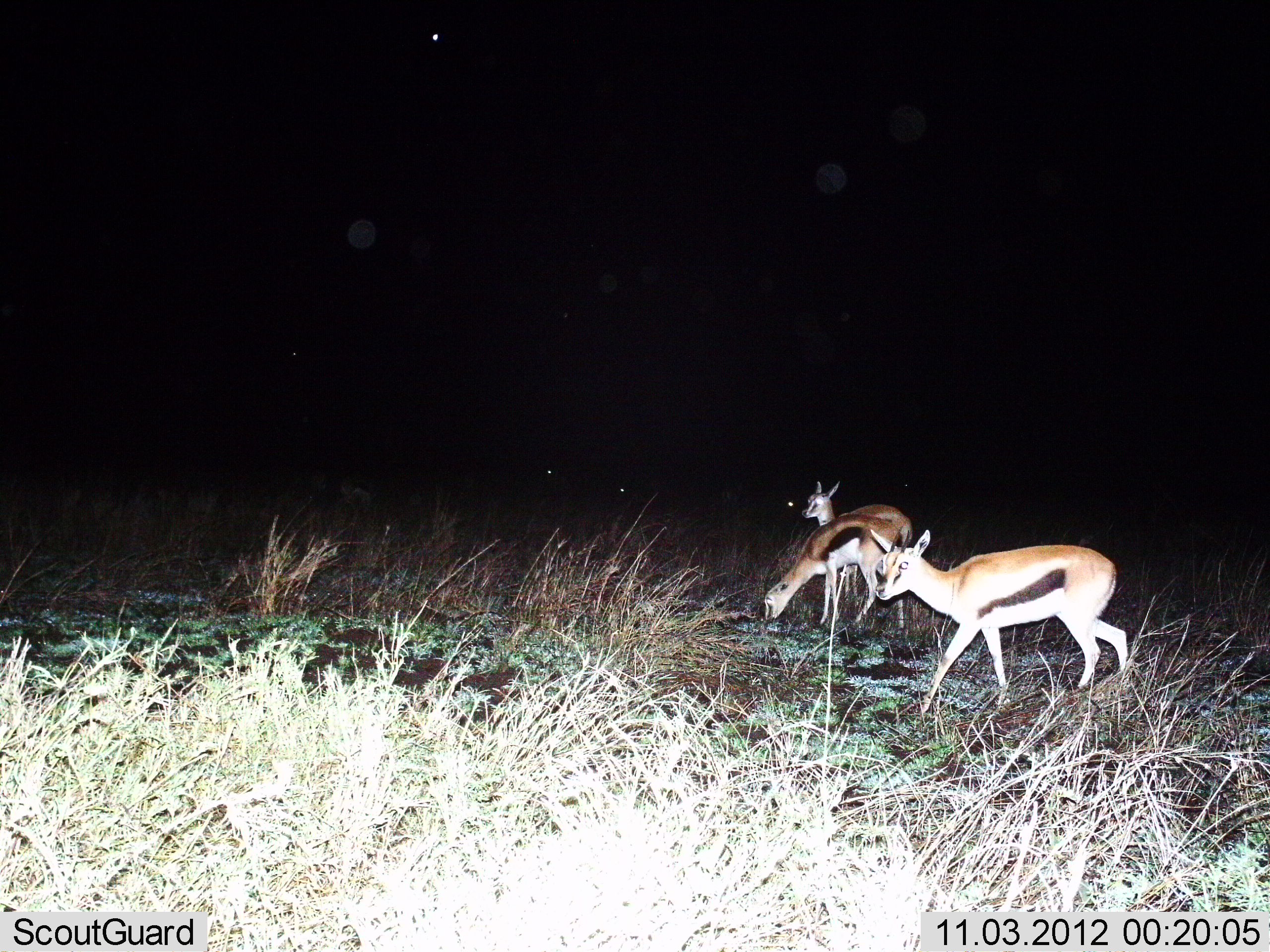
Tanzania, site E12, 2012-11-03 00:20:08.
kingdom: Animalia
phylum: Chordata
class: Mammalia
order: Artiodactyla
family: Bovidae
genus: Eudorcas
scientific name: Eudorcas thomsonii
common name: thomson's gazelle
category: gazellethomsons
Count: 3.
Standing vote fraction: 90%.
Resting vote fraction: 0%.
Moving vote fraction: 40%.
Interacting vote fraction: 0%.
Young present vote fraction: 20%.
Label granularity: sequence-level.